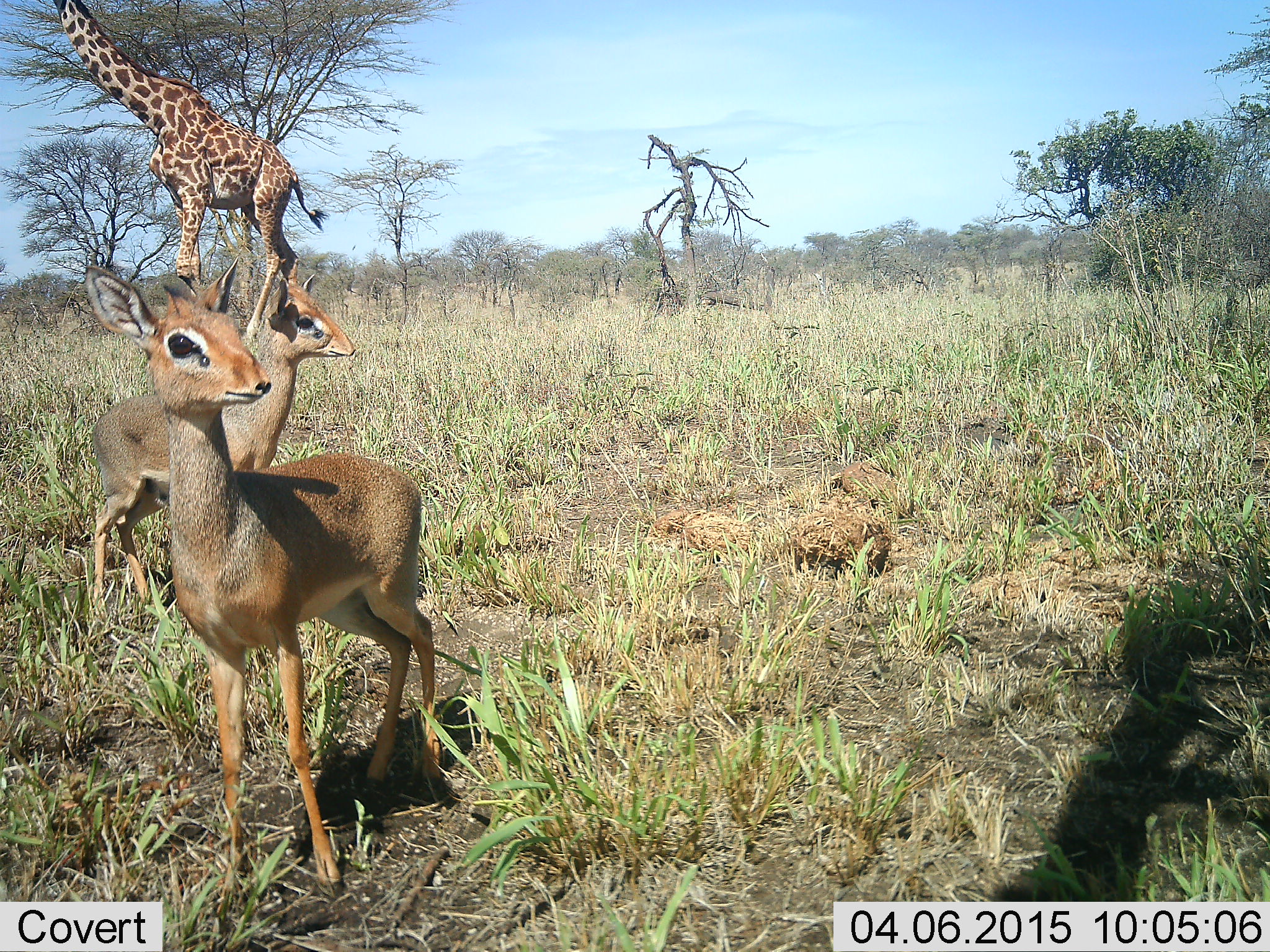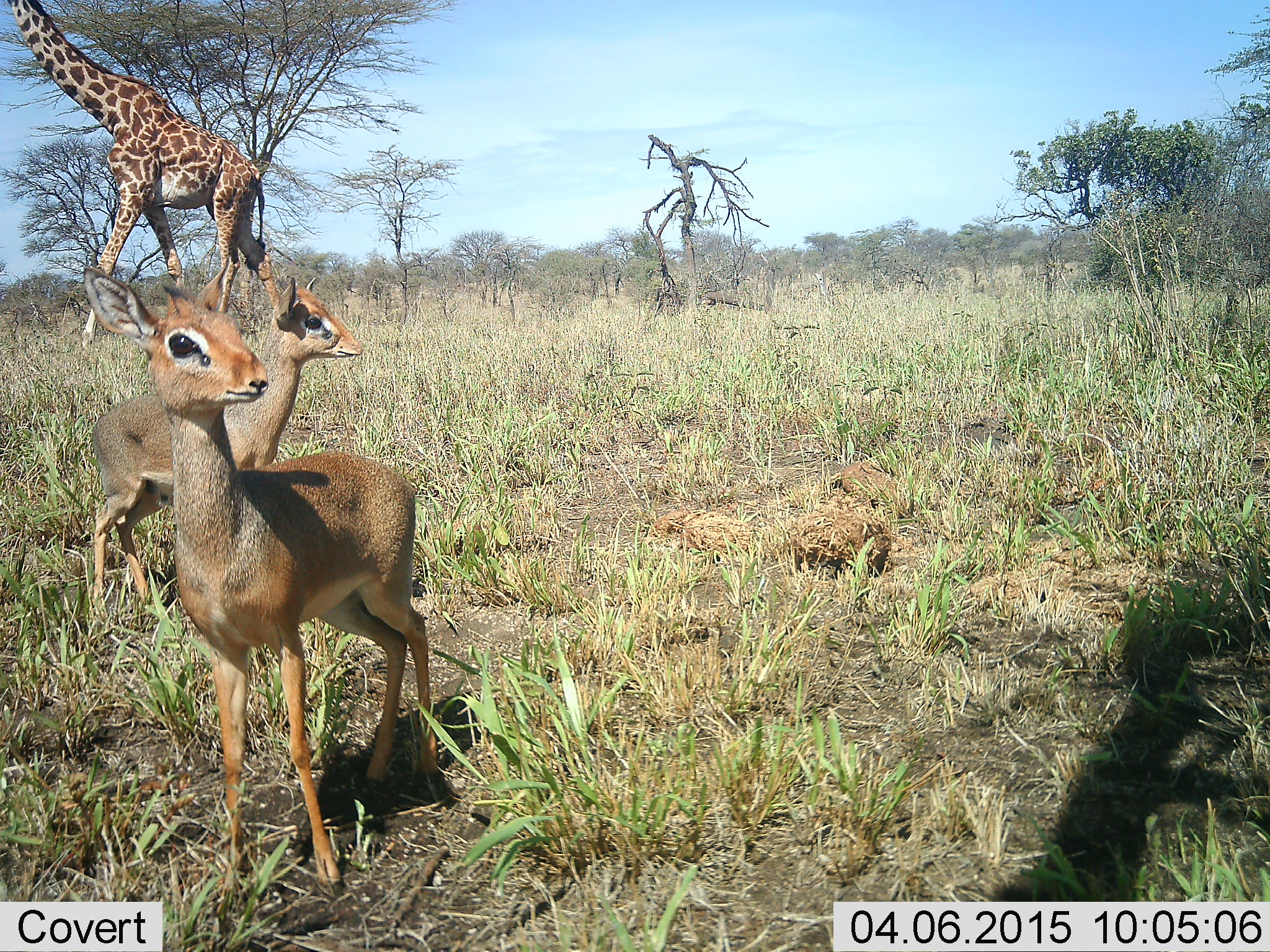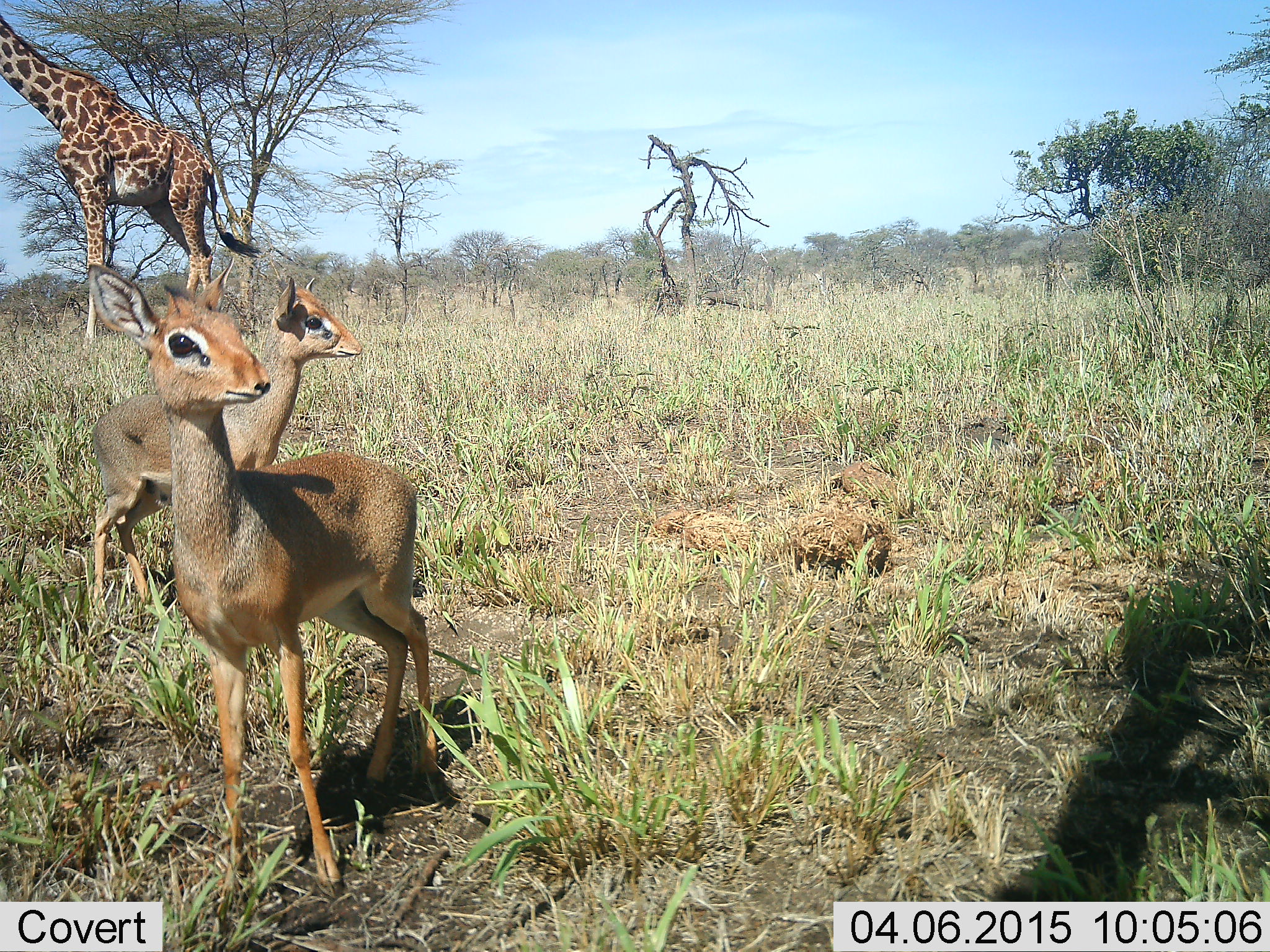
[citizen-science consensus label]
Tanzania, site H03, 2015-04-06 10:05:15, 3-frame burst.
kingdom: Animalia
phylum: Chordata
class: Mammalia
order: Artiodactyla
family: Bovidae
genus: Madoqua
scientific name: Madoqua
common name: dikdik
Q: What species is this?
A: Dikdik (Madoqua).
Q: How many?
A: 2.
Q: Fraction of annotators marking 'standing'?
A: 90%.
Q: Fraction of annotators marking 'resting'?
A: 0%.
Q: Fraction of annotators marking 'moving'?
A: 10%.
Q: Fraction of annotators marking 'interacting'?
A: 0%.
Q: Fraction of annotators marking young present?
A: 0%.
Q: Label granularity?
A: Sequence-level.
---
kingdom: Animalia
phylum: Chordata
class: Mammalia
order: Artiodactyla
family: Giraffidae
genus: Giraffa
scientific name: Giraffa camelopardalis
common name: giraffe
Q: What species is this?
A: Giraffe (Giraffa camelopardalis).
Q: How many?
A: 1.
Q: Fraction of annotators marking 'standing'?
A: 18%.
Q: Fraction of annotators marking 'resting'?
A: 0%.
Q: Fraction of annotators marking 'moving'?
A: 91%.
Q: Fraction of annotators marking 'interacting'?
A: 0%.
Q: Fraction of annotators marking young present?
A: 0%.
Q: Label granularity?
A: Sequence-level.